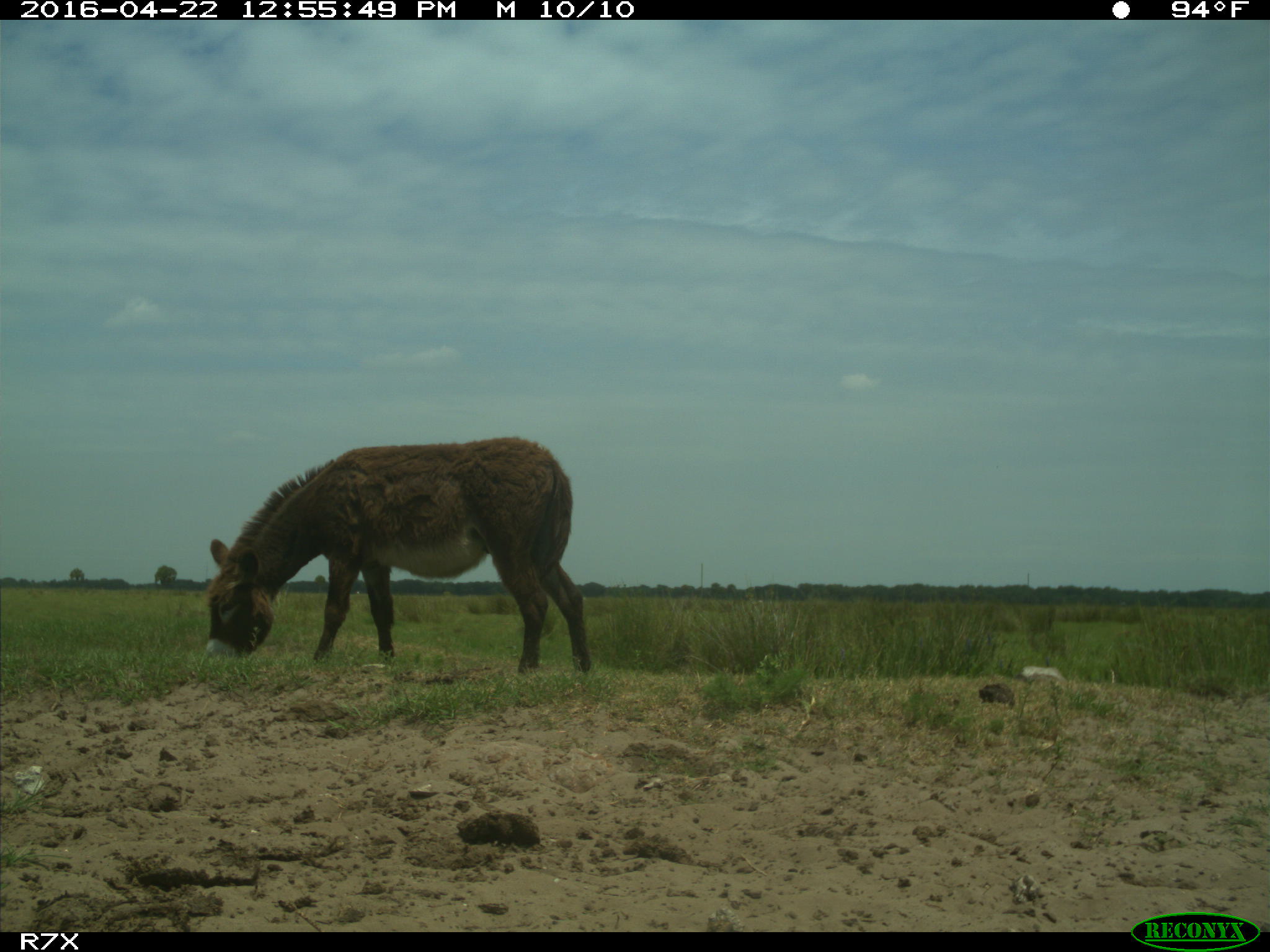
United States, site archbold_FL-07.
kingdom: Animalia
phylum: Chordata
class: Mammalia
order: Artiodactyla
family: Bovidae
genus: Bos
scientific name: Bos taurus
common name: domestic cow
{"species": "Bos taurus (domestic cow)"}